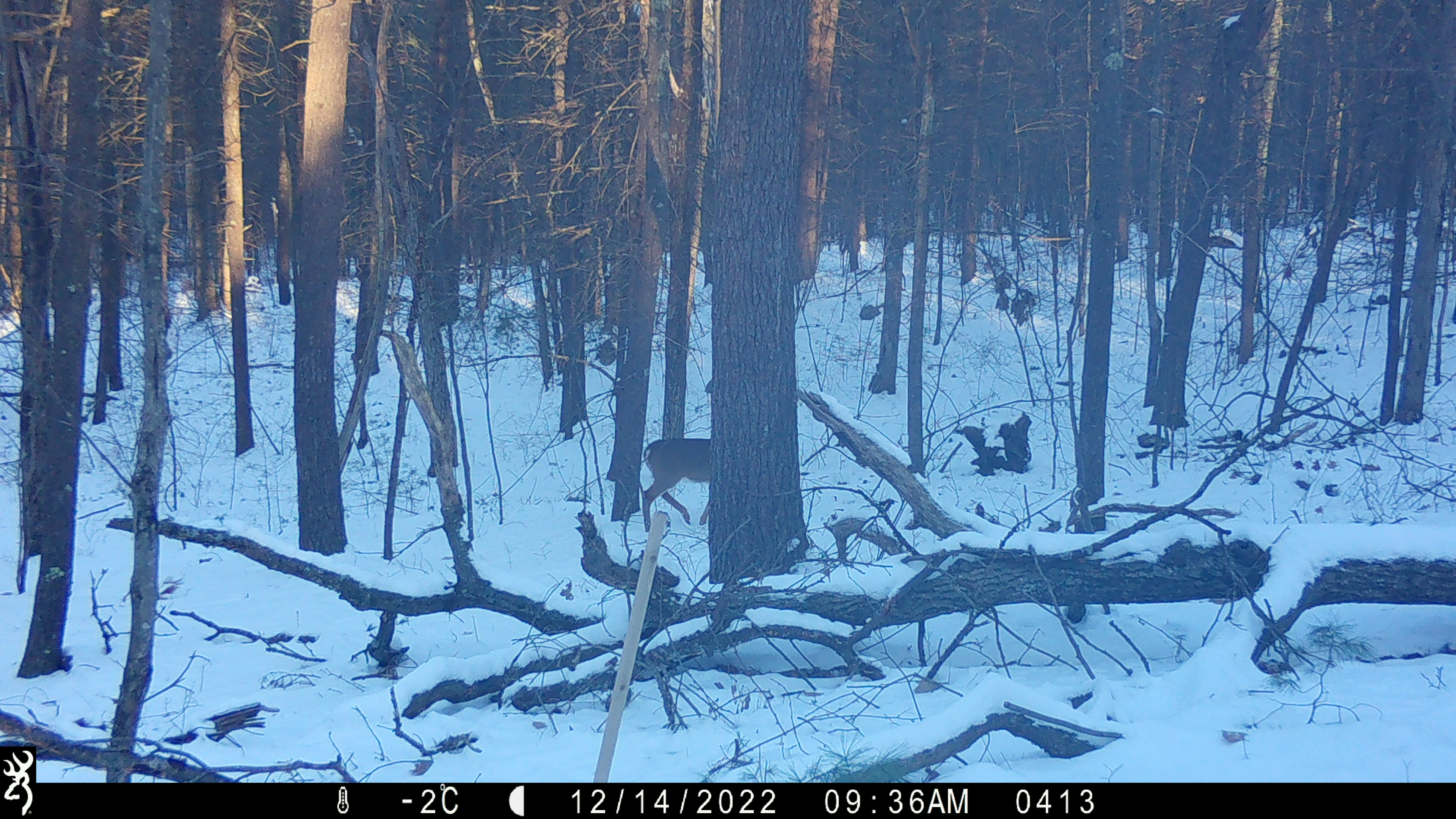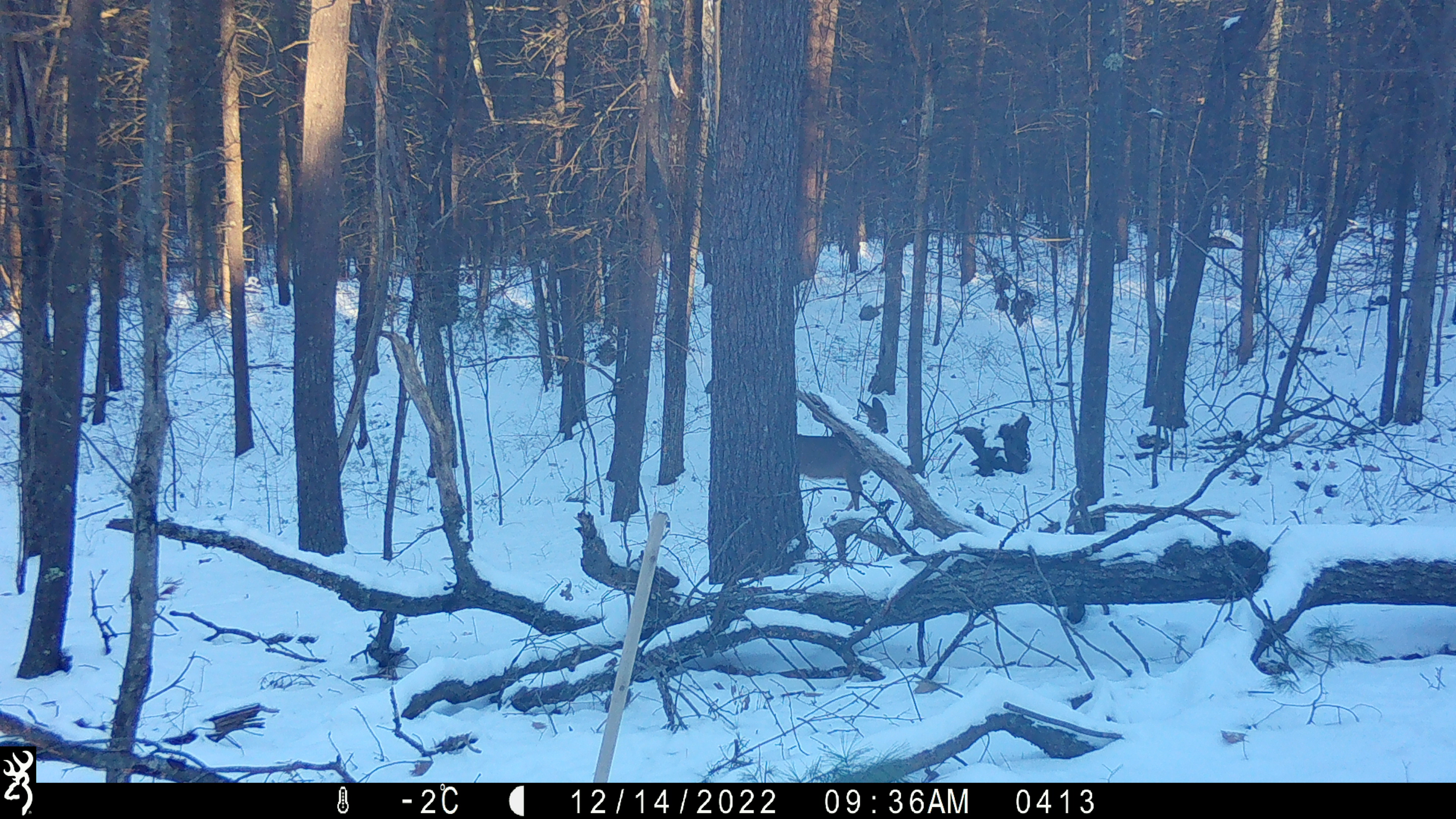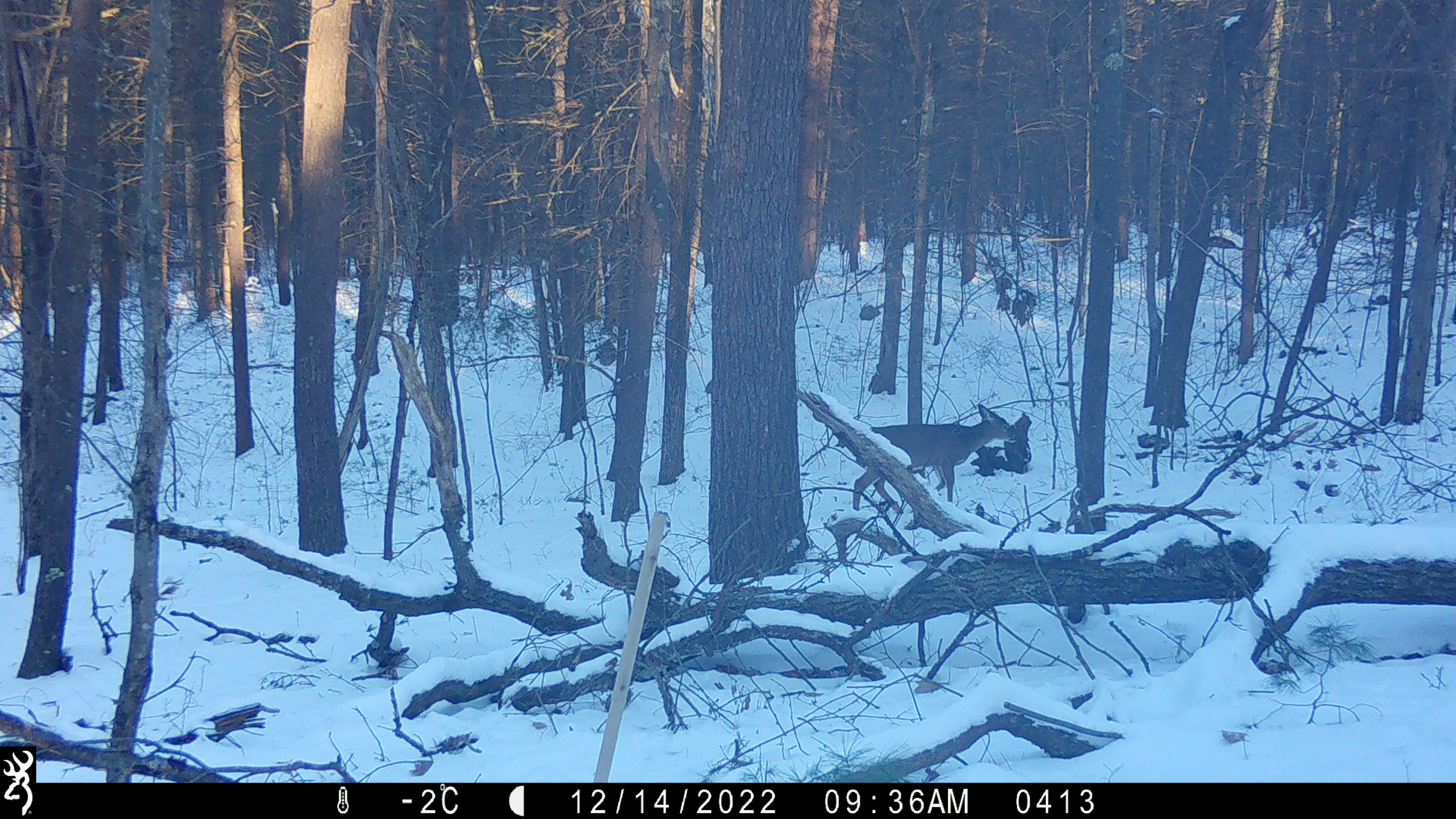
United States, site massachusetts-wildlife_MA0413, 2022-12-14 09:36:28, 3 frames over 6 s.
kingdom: Animalia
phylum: Chordata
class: Mammalia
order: Artiodactyla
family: Cervidae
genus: Odocoileus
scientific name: Odocoileus virginianus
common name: white-tailed deer